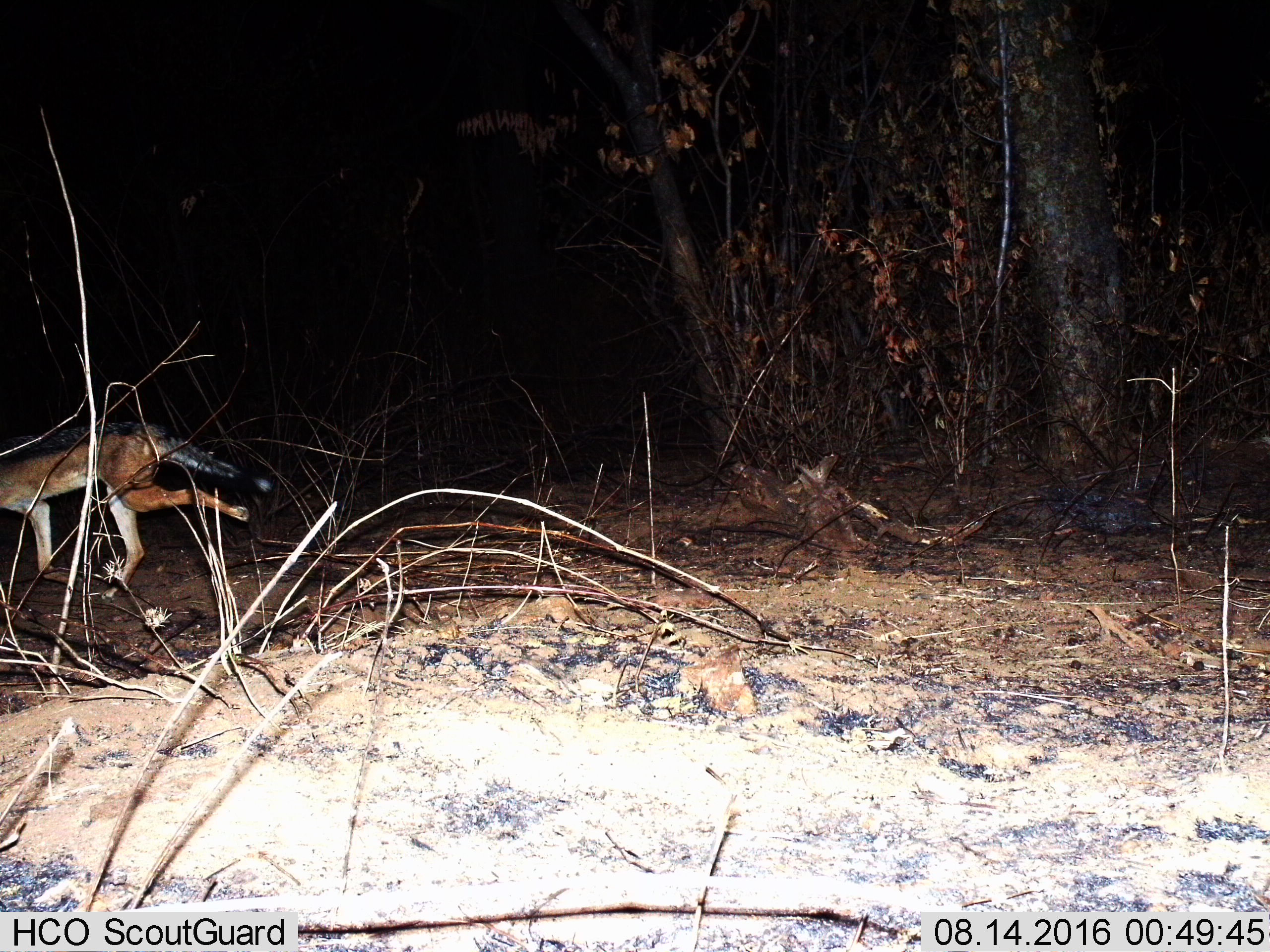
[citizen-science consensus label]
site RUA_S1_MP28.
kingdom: Animalia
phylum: Chordata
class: Mammalia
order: Carnivora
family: Canidae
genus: Lupulella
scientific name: Lupulella mesomelas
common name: black-backed jackal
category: jackalblackbacked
Jackalblackbacked (black-backed jackal) (Lupulella mesomelas), count 1. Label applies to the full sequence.